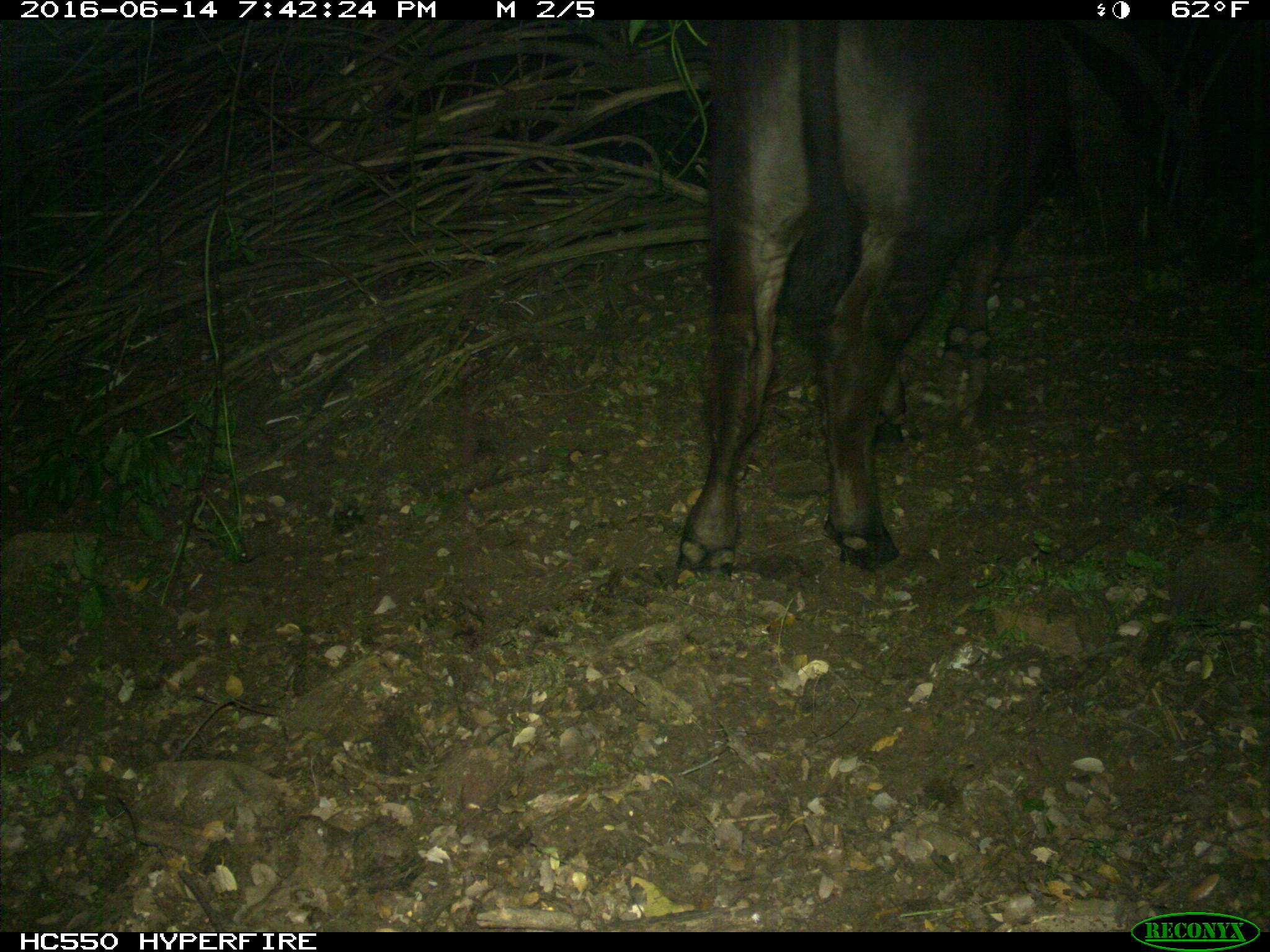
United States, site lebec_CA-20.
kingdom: Animalia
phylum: Chordata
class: Mammalia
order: Artiodactyla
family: Bovidae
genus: Bos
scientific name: Bos taurus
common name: domestic cow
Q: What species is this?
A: Bos taurus (domestic cow).